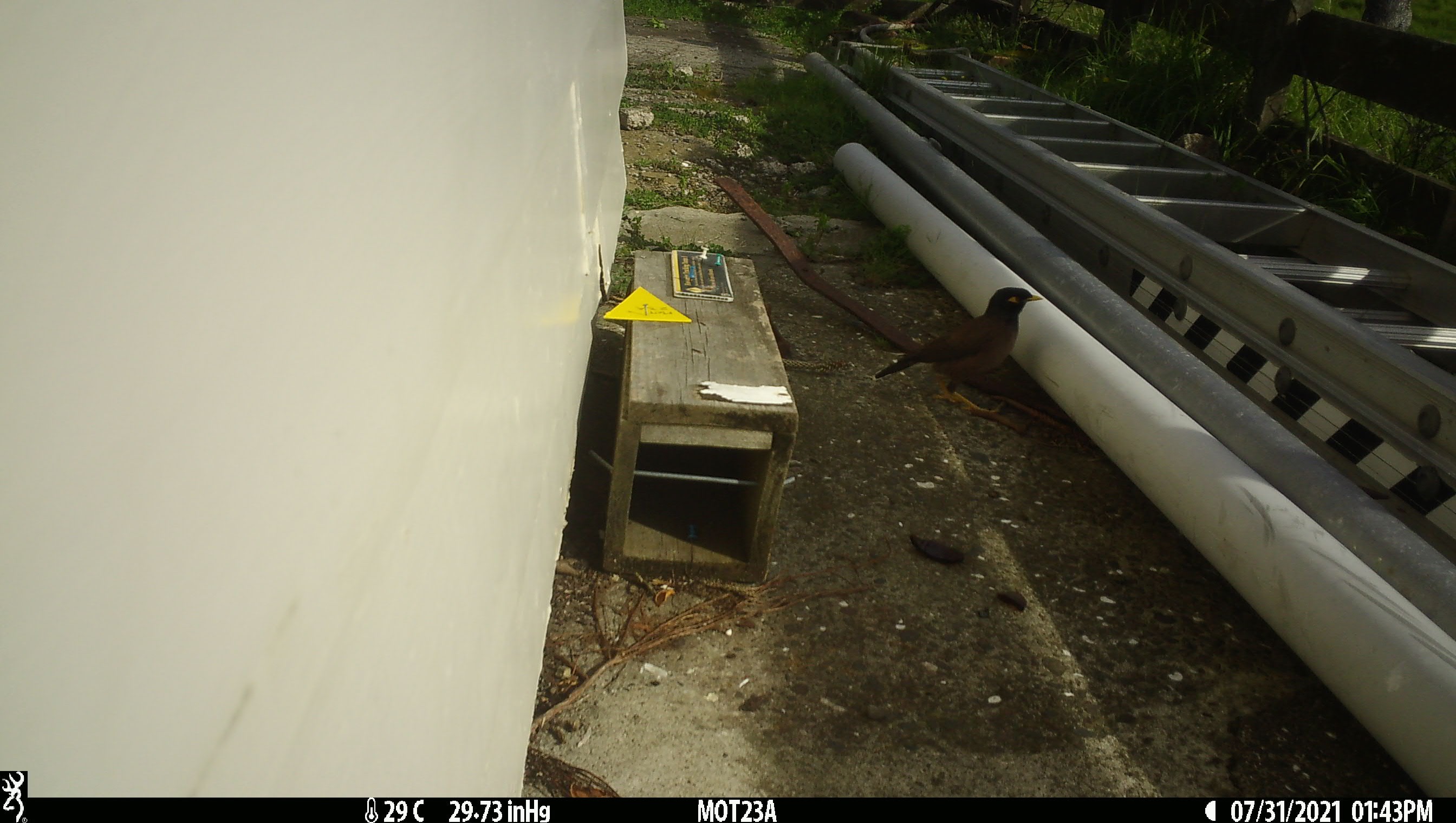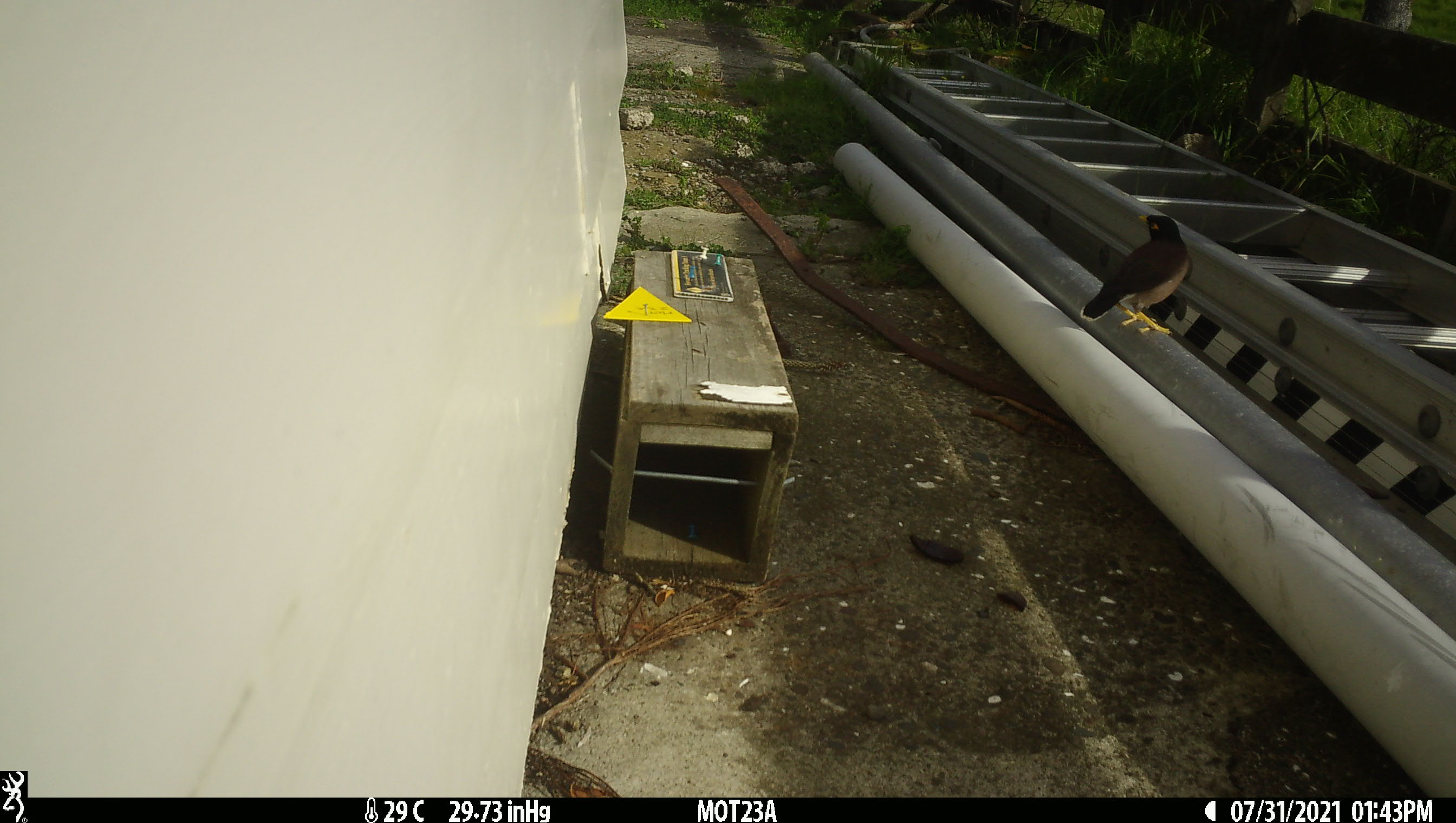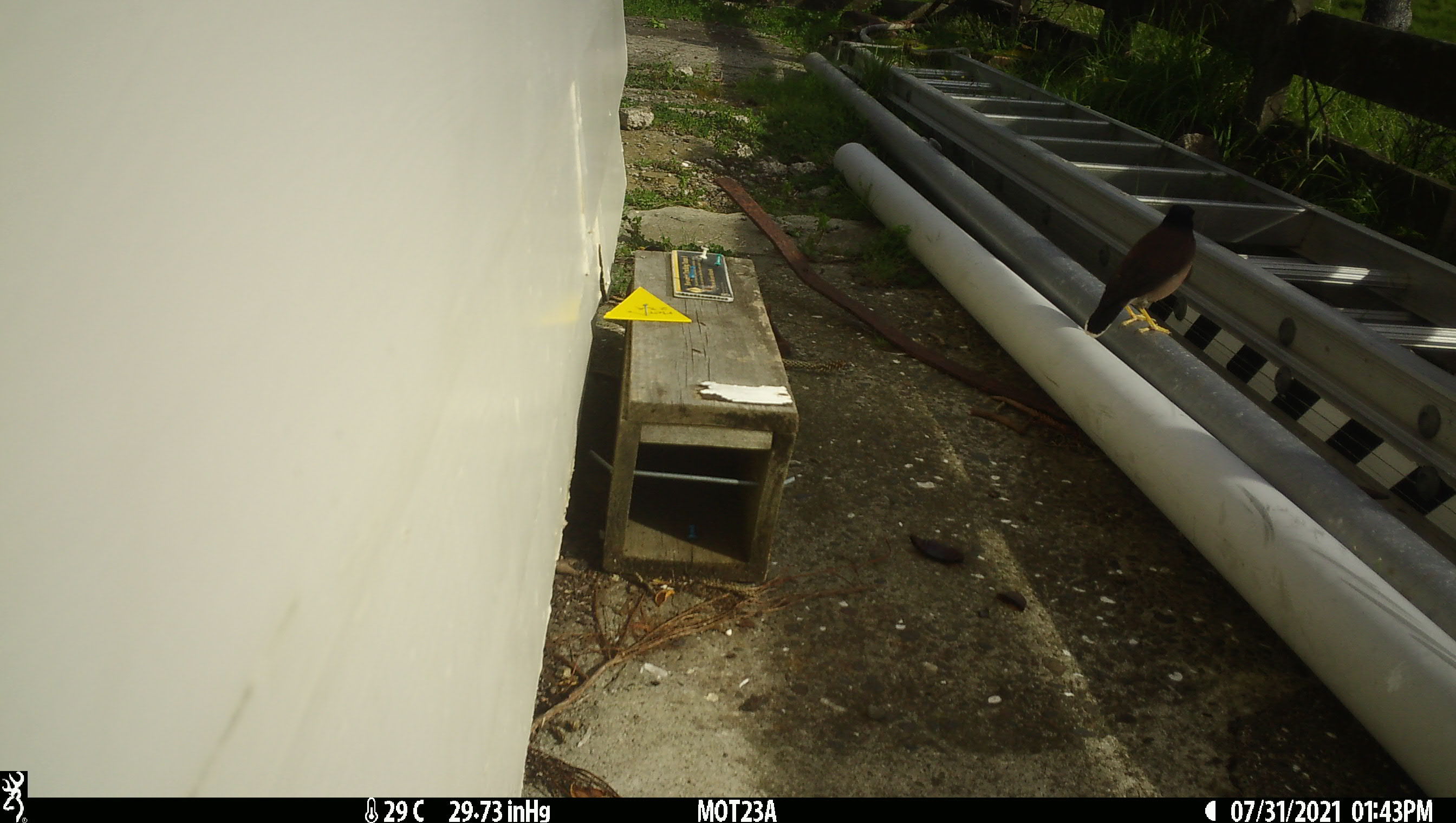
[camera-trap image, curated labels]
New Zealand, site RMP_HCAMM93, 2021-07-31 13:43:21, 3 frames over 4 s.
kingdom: Animalia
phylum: Chordata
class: Aves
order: Passeriformes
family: Sturnidae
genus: Acridotheres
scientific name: Acridotheres tristis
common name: common myna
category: myna